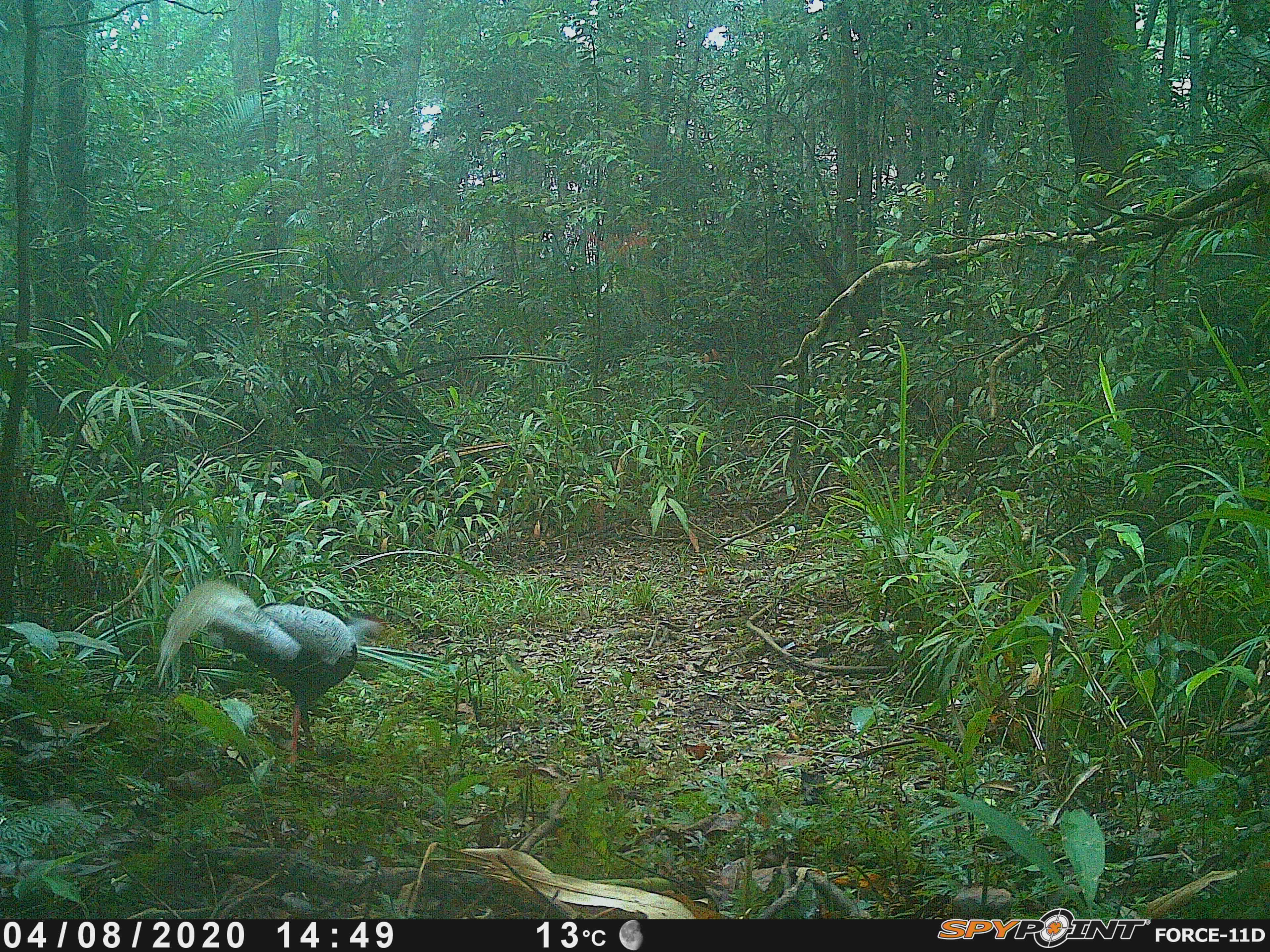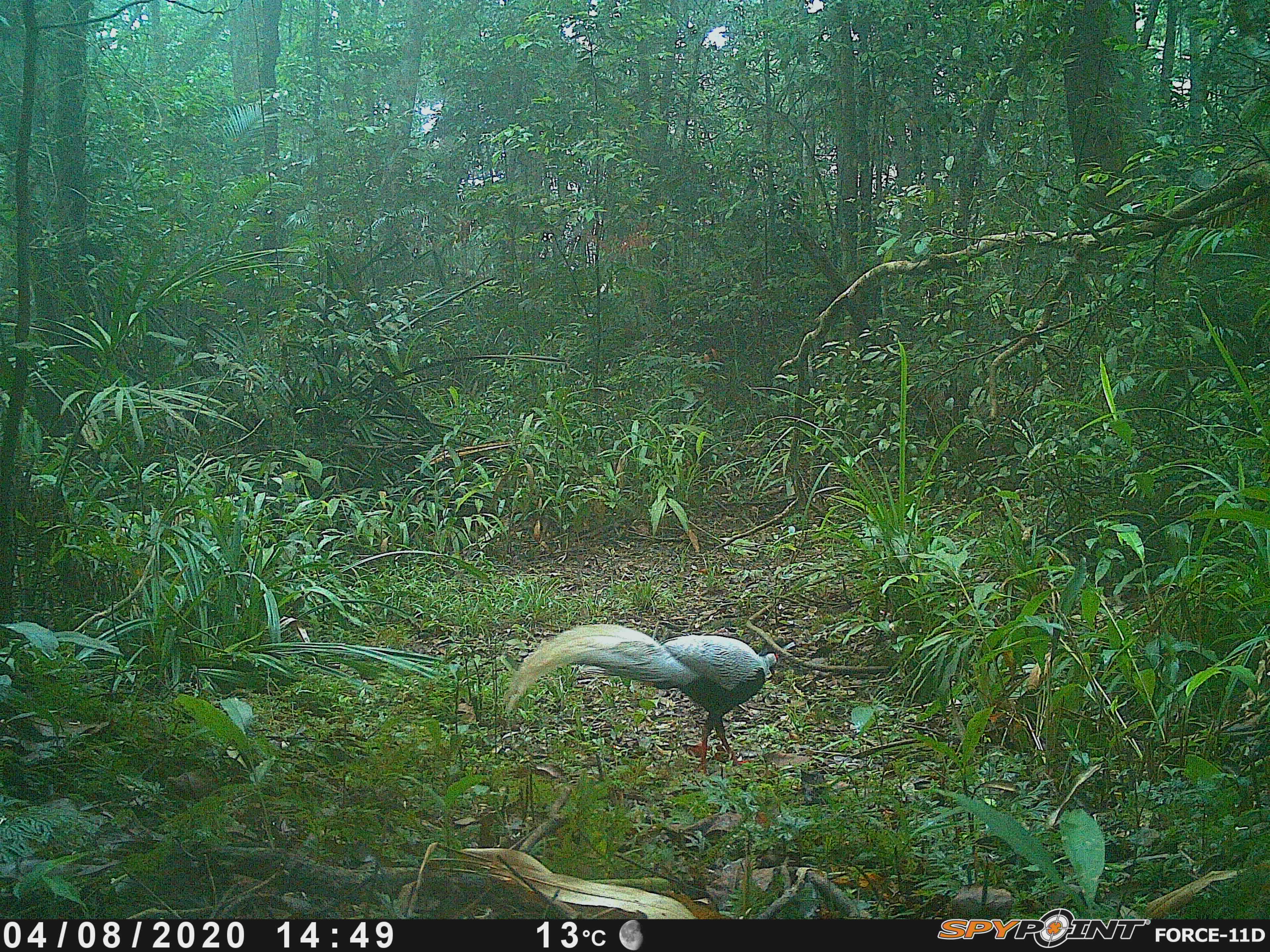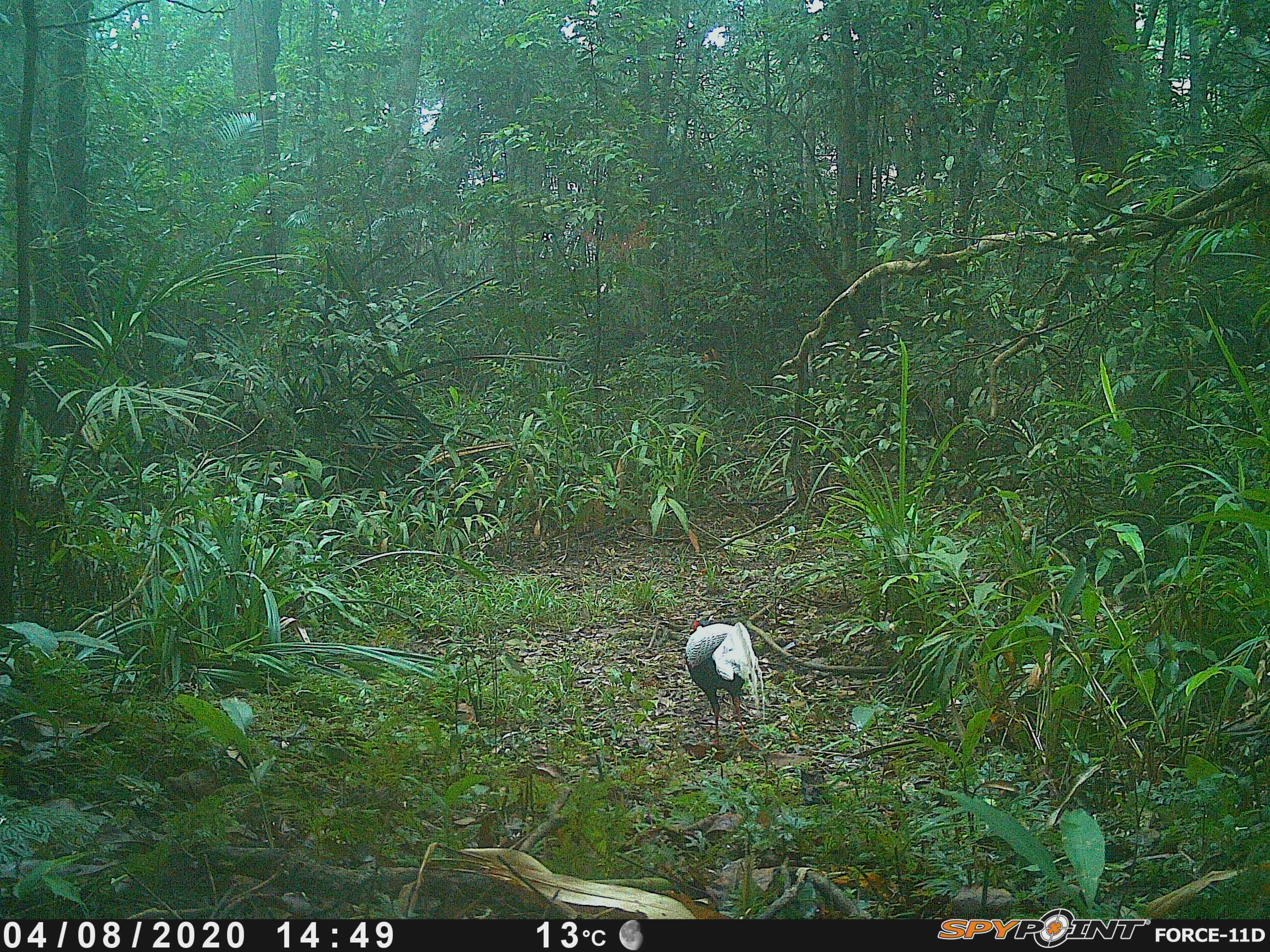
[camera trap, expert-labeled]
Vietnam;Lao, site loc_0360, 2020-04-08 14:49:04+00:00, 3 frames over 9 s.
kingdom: Animalia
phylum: Chordata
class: Aves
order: Galliformes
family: Phasianidae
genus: Lophura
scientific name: Lophura nycthemera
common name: silver pheasant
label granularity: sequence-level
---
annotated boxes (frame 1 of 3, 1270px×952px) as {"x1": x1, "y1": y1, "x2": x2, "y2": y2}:
silver pheasant: {"x1": 151, "y1": 576, "x2": 393, "y2": 770}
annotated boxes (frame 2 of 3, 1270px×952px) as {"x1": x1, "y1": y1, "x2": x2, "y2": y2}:
silver pheasant: {"x1": 503, "y1": 622, "x2": 779, "y2": 773}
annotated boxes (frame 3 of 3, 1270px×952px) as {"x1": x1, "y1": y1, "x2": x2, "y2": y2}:
silver pheasant: {"x1": 683, "y1": 619, "x2": 766, "y2": 750}